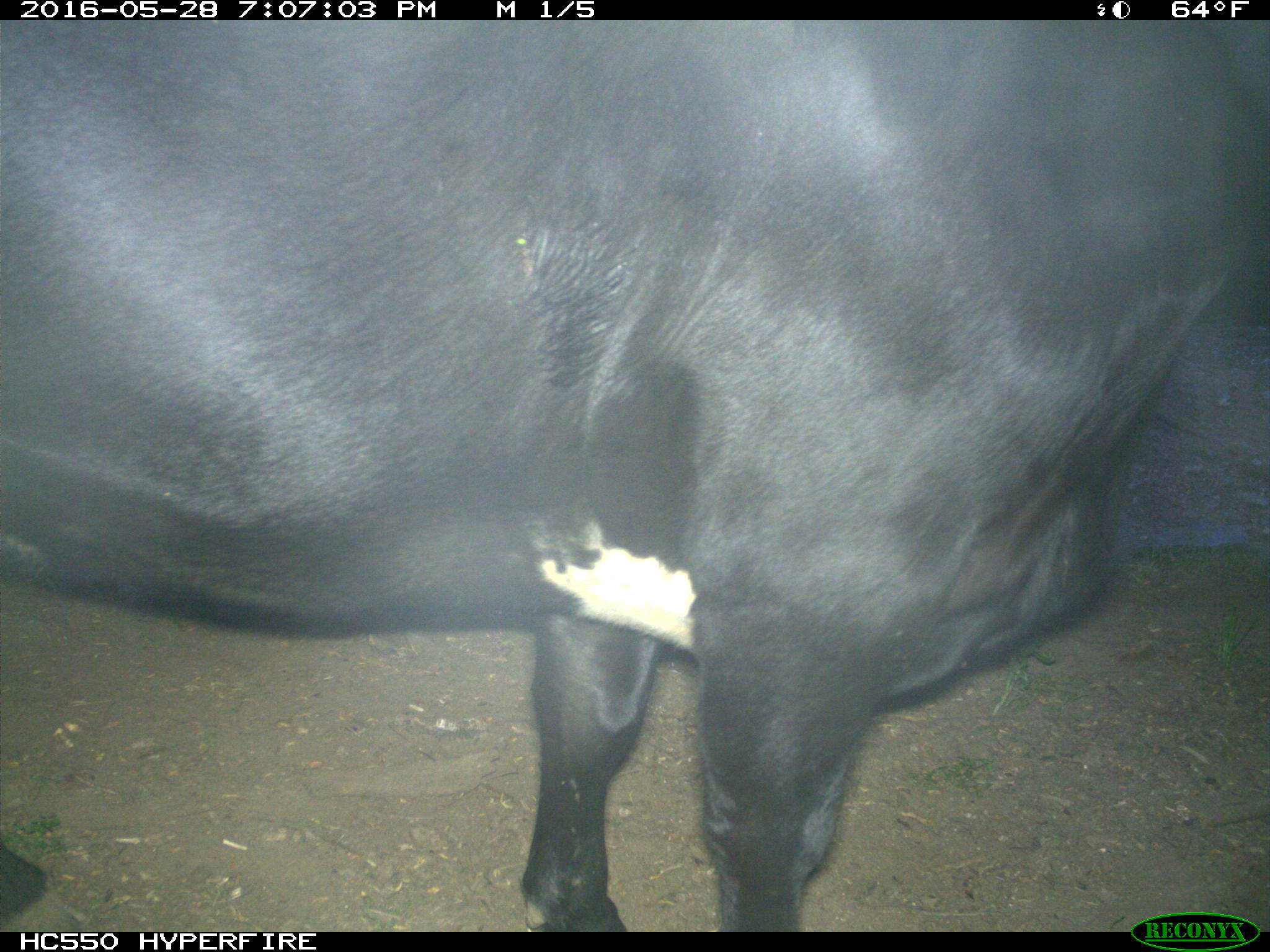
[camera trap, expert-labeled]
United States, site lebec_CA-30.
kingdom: Animalia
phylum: Chordata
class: Mammalia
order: Artiodactyla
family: Bovidae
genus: Bos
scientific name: Bos taurus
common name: domestic cow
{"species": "Bos taurus (domestic cow)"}